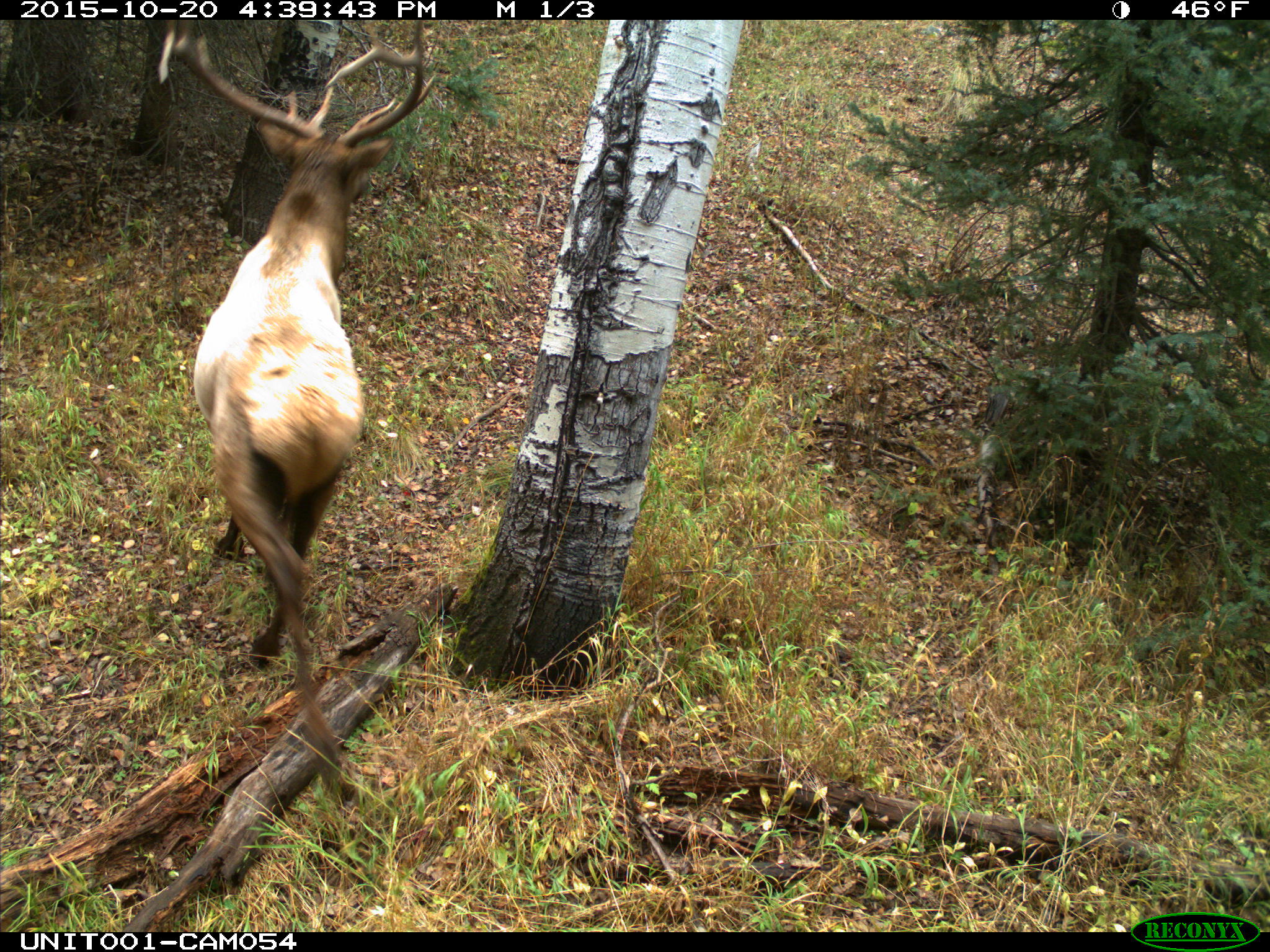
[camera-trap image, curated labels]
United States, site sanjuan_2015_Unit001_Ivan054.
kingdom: Animalia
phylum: Chordata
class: Mammalia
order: Artiodactyla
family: Cervidae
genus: Cervus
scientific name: Cervus elaphus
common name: red deer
Cervus elaphus (red deer).